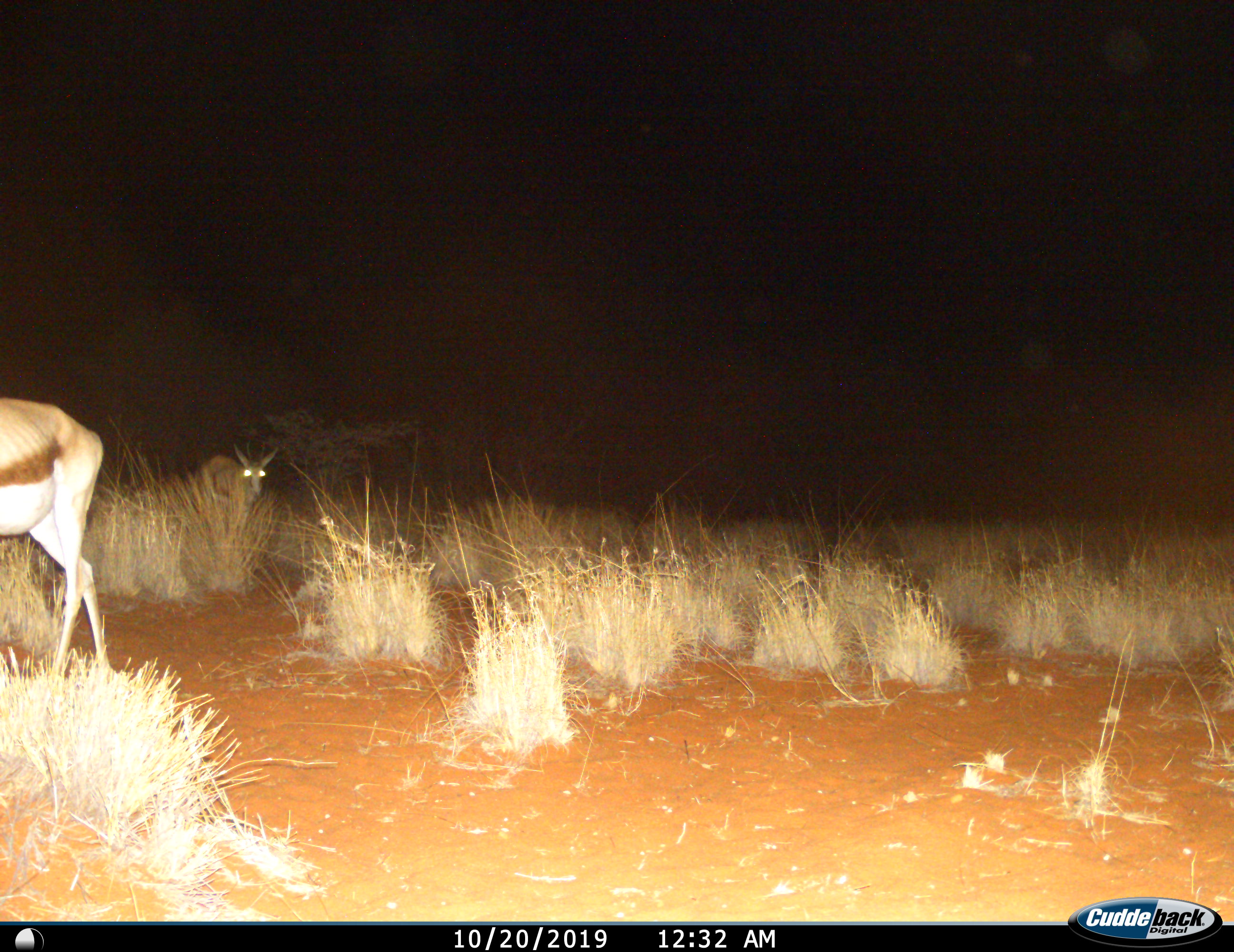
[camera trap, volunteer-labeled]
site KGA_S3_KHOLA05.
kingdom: Animalia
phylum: Chordata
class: Mammalia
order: Artiodactyla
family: Bovidae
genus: Antidorcas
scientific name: Antidorcas marsupialis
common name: springbok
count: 2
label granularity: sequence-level